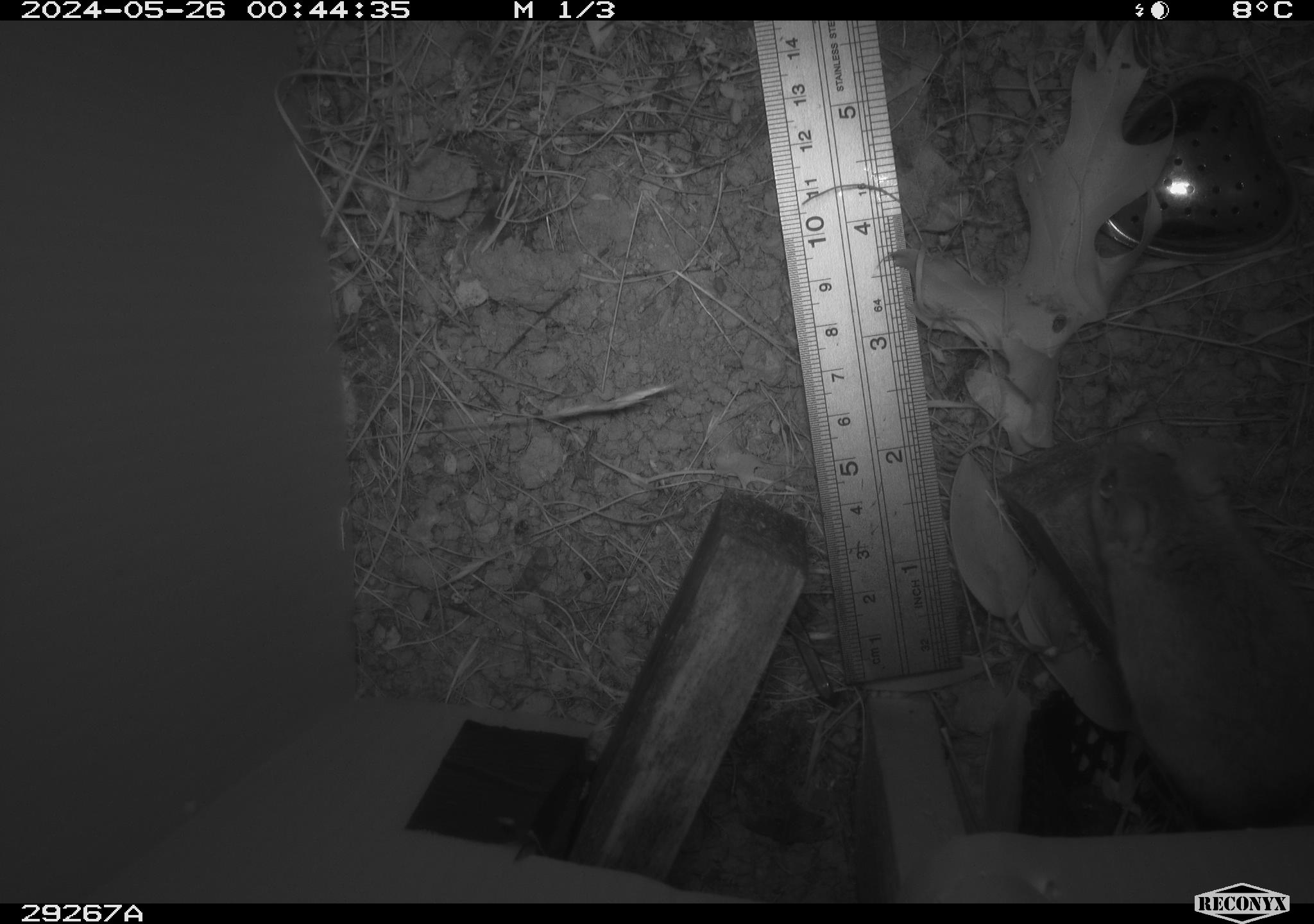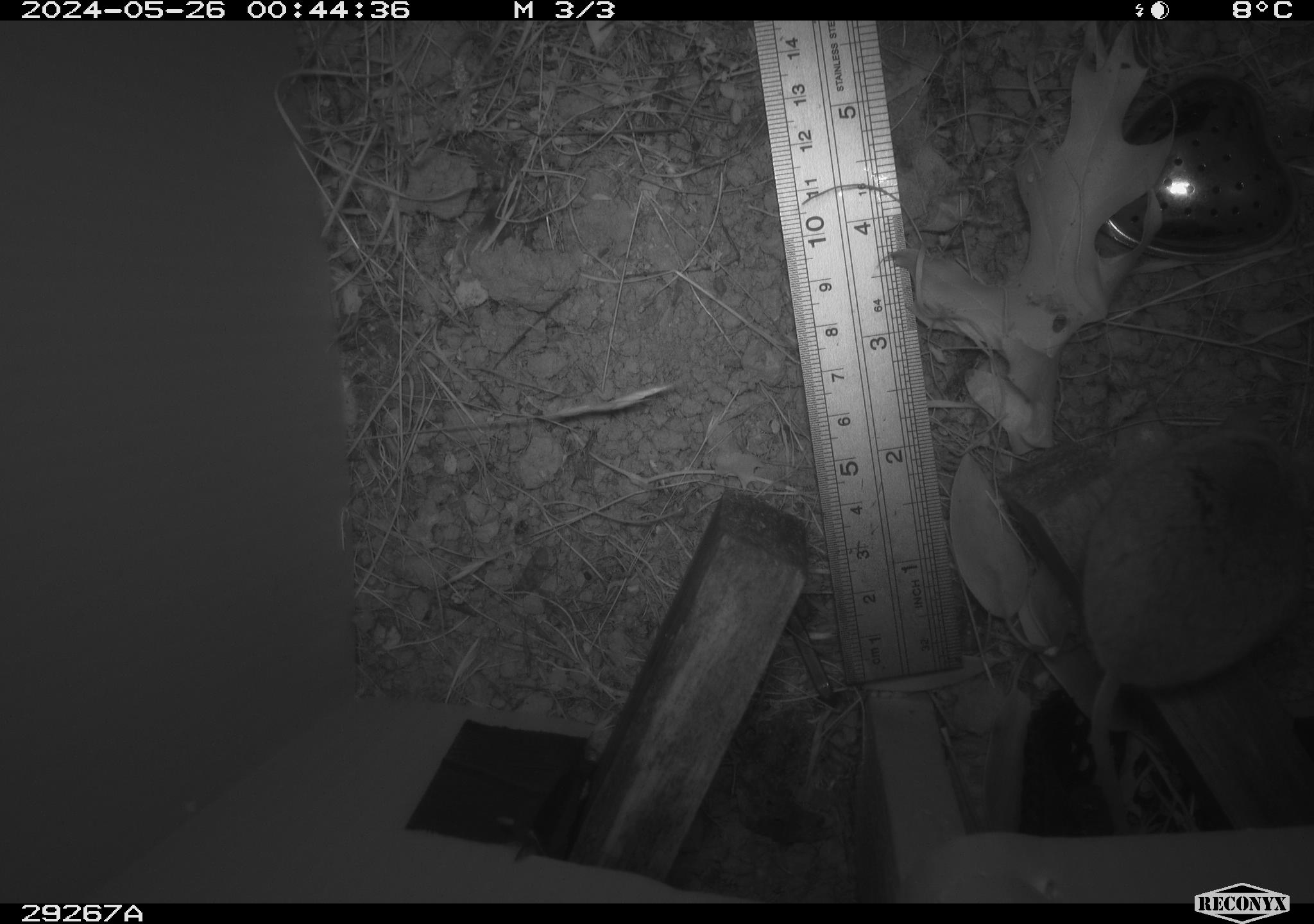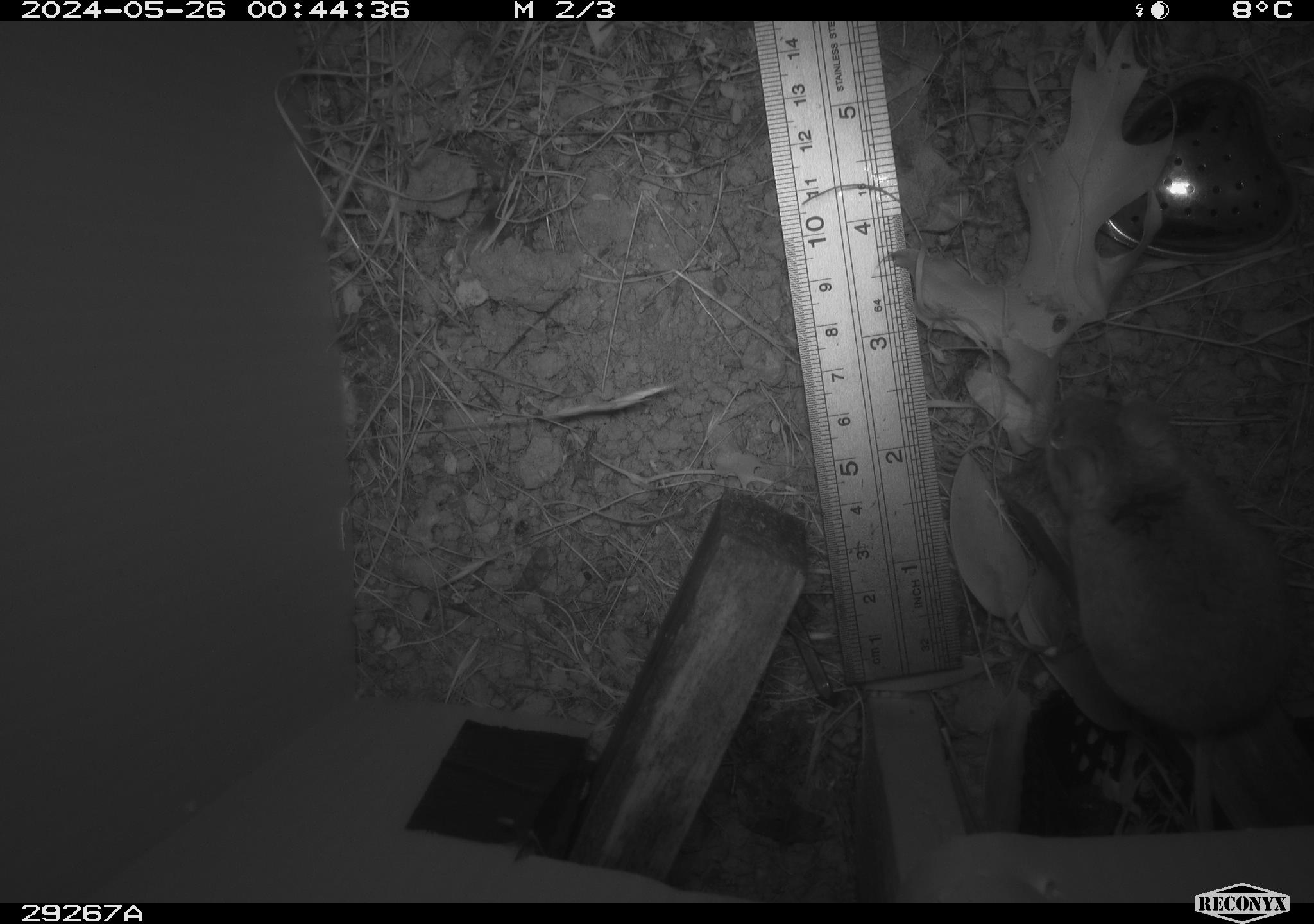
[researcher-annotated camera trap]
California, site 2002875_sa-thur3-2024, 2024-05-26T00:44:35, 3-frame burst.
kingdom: Animalia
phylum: Chordata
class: Mammalia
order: Rodentia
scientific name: Rodentia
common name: mouse species